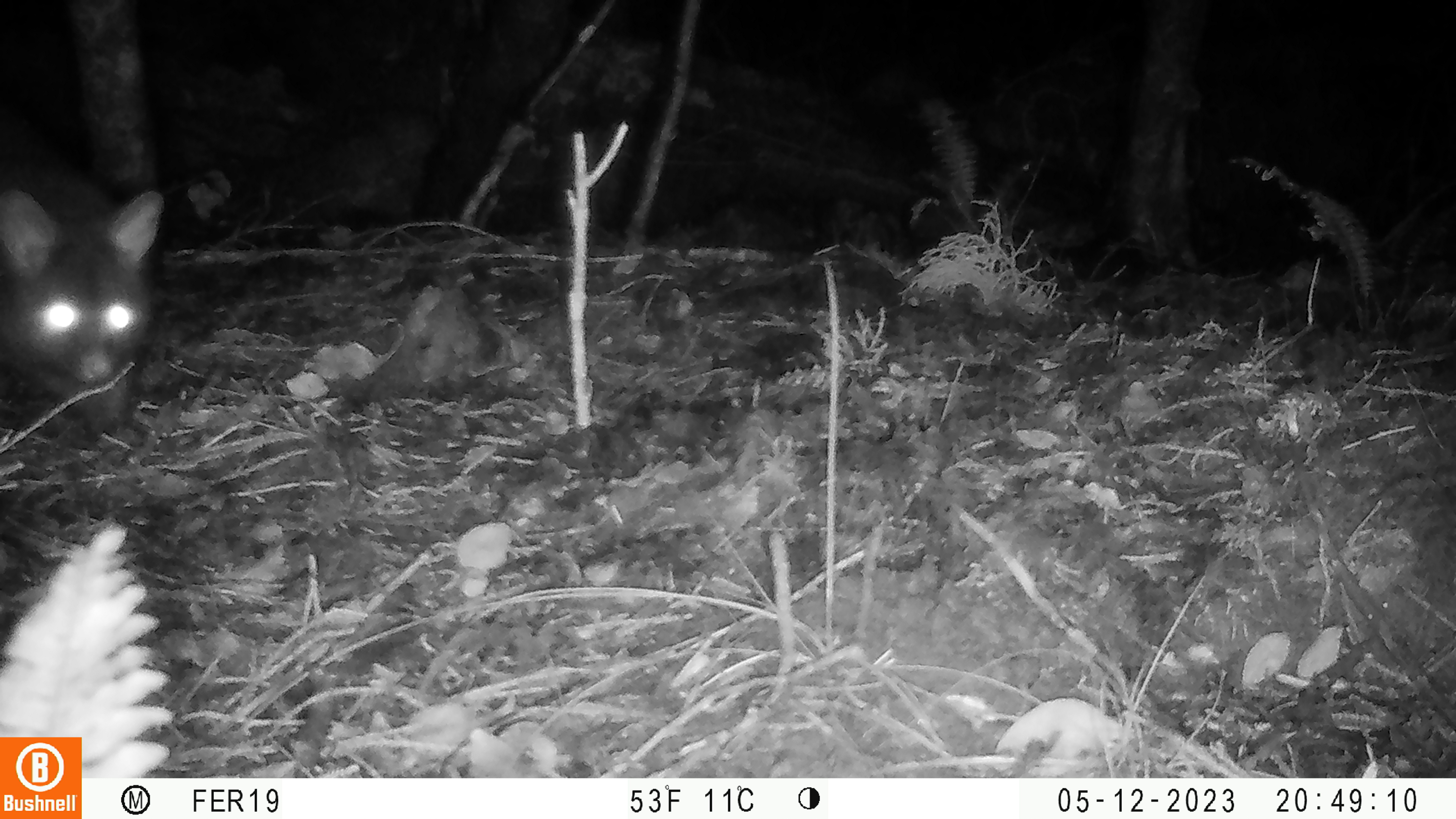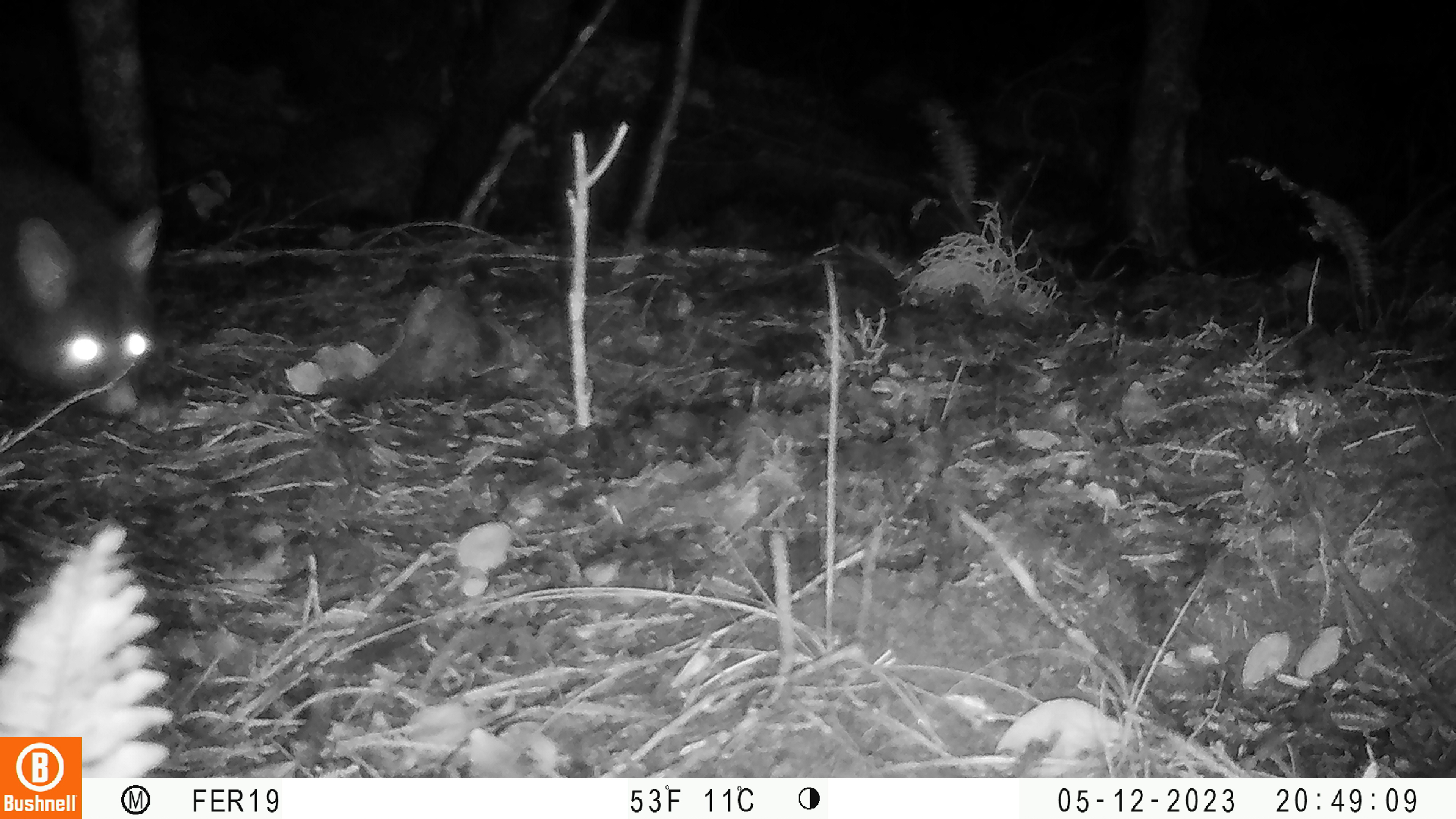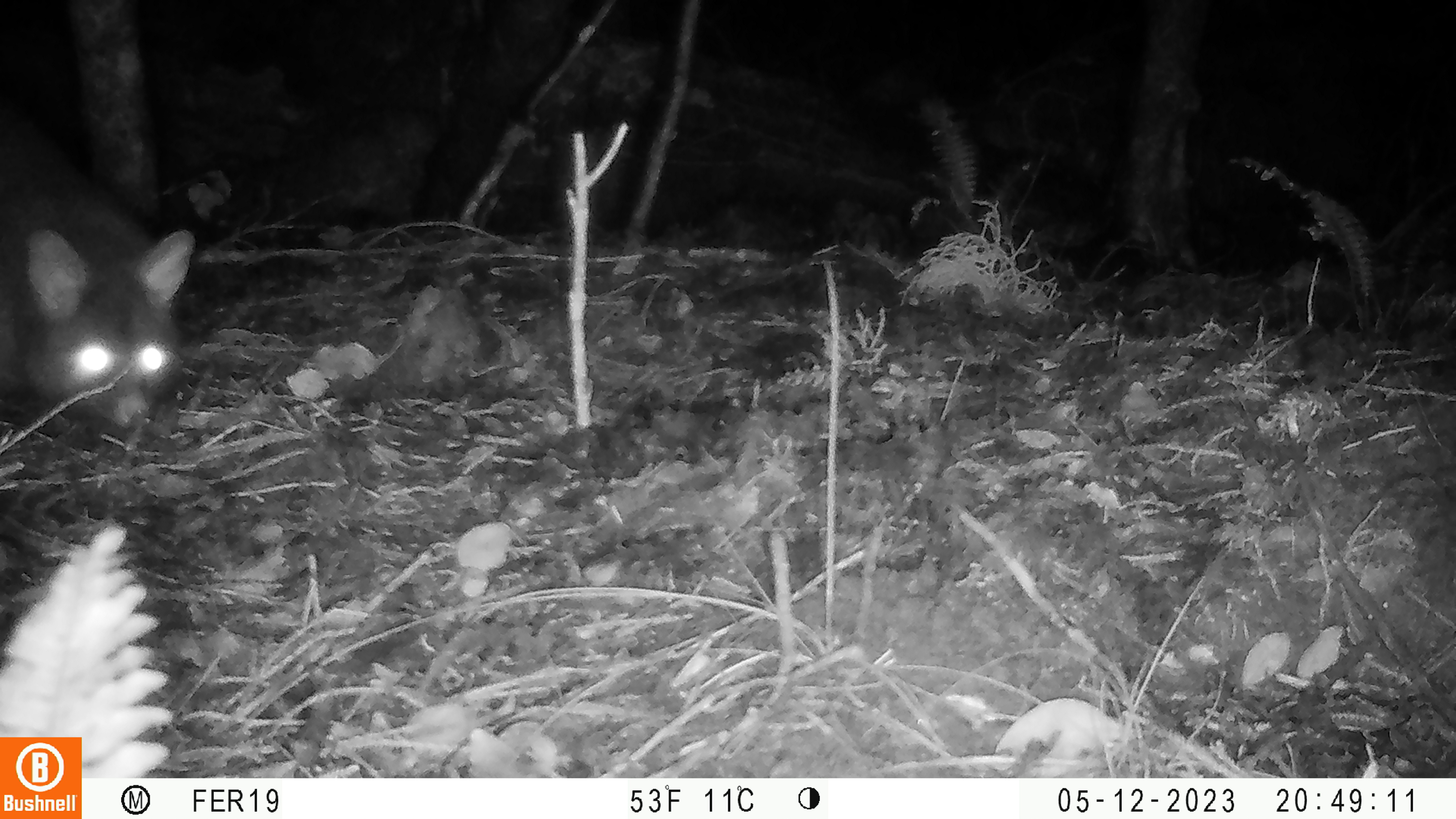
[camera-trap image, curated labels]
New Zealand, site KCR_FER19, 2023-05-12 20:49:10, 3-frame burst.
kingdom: Animalia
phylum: Chordata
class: Mammalia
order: Diprotodontia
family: Phalangeridae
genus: Trichosurus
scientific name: Trichosurus vulpecula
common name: common brushtail possum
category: possum